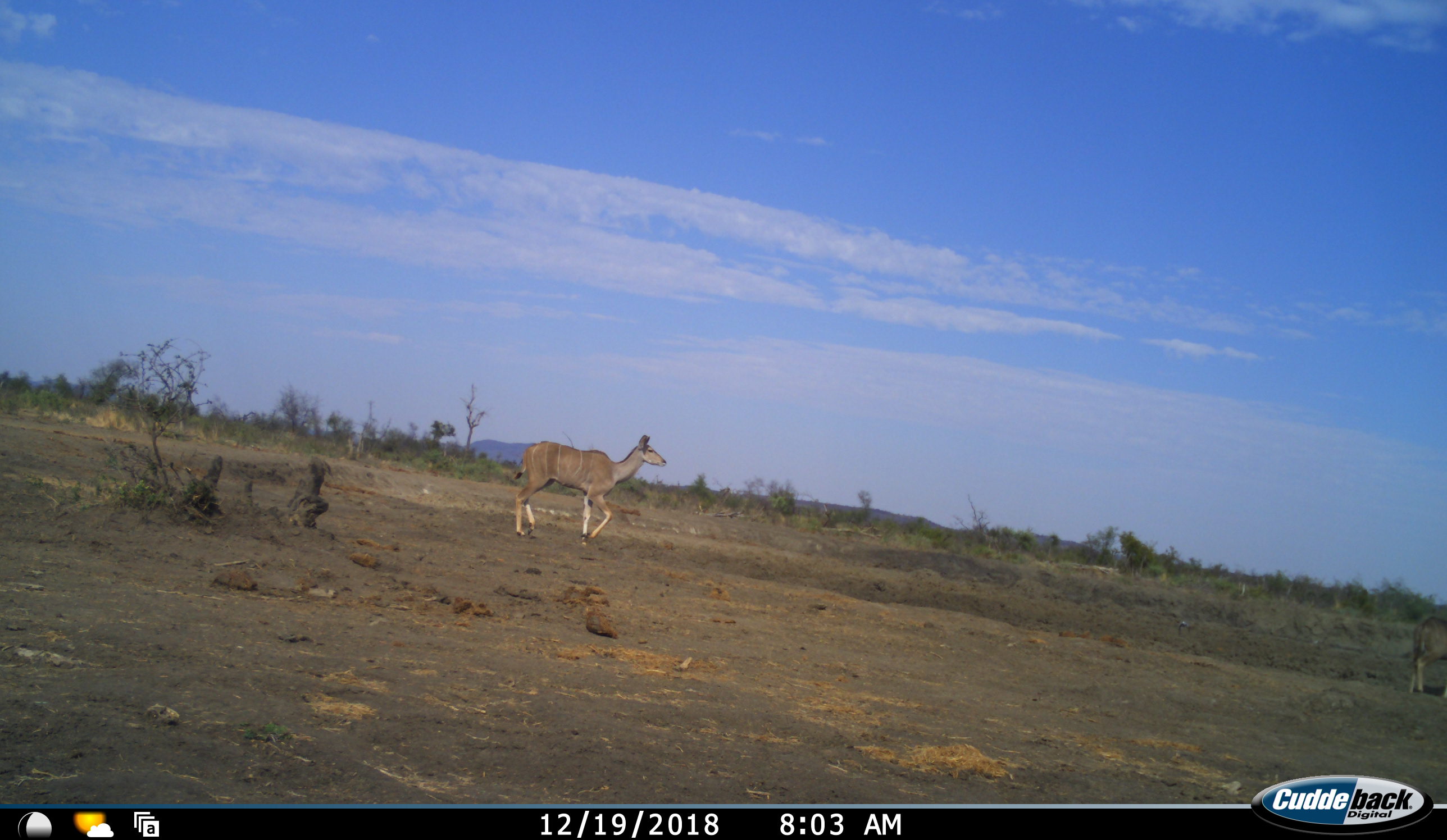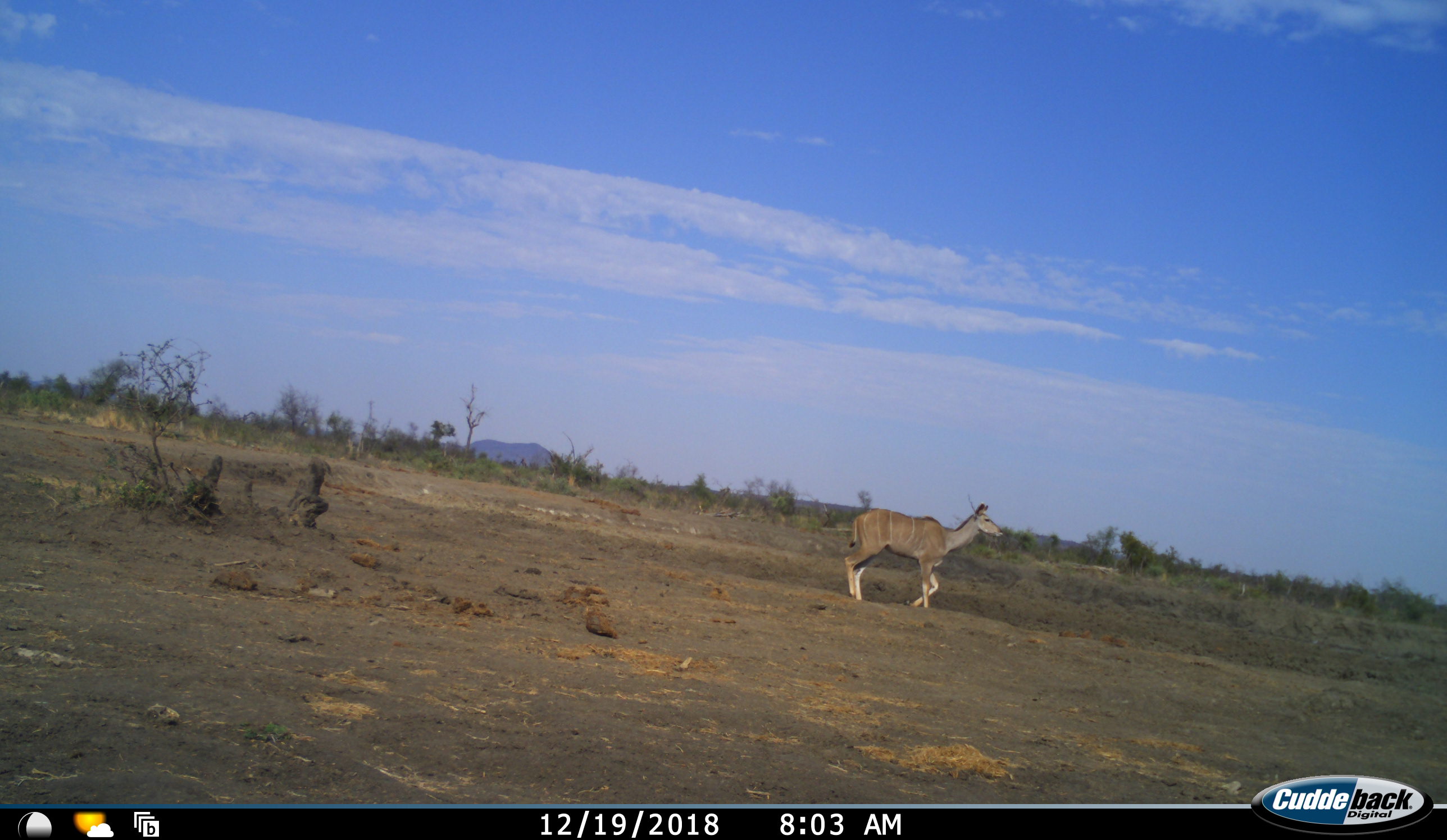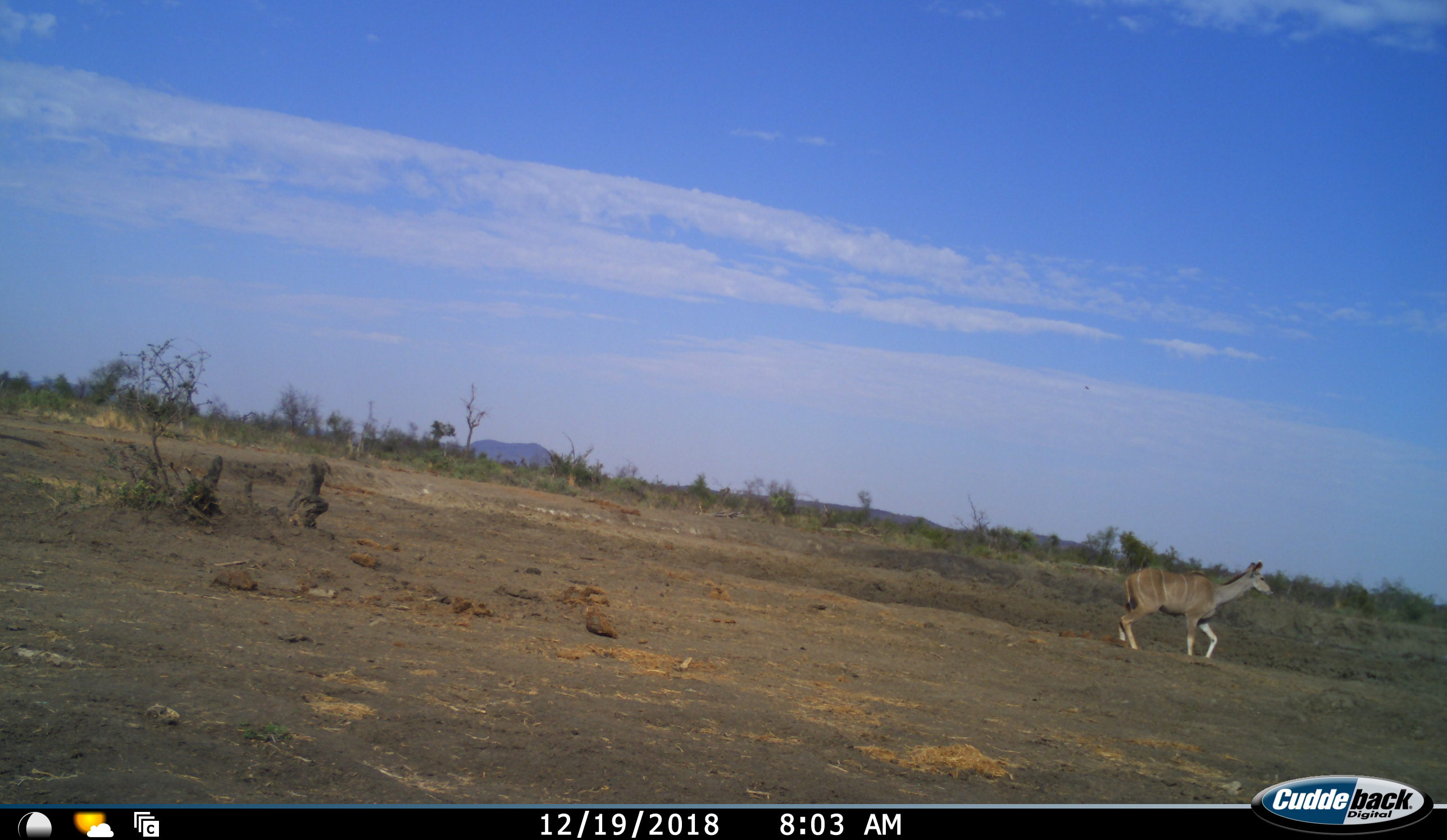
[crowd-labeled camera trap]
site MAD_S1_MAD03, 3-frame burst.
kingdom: Animalia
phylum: Chordata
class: Mammalia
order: Artiodactyla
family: Bovidae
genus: Tragelaphus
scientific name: Tragelaphus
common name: kudu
Kudu (Tragelaphus), count 2. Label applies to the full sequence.